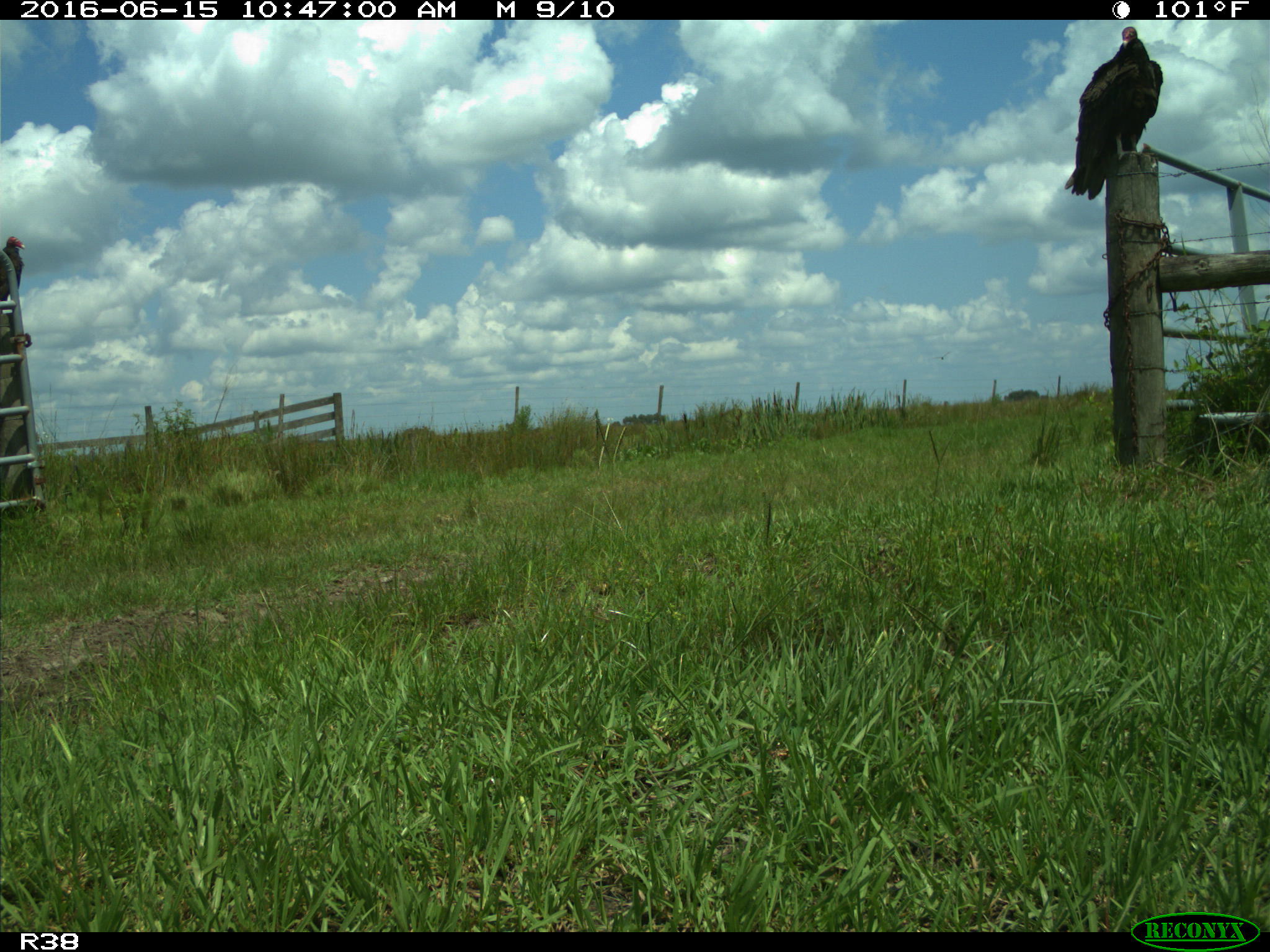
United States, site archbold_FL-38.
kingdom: Animalia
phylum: Chordata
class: Aves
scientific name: Aves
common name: birds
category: unidentified bird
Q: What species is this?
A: Unidentified bird (birds) (Aves).